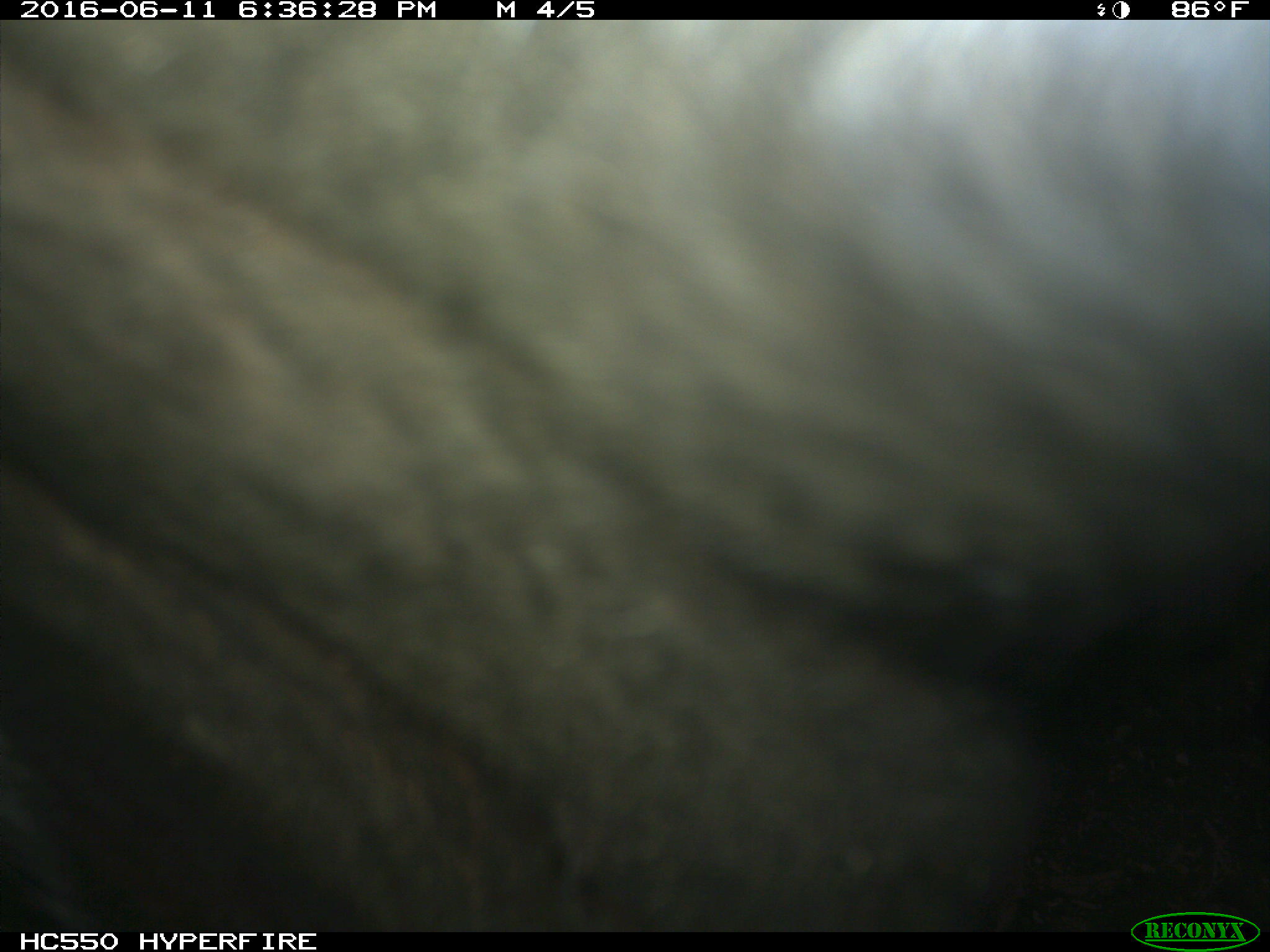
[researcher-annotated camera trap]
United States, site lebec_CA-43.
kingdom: Animalia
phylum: Chordata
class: Mammalia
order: Artiodactyla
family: Bovidae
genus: Bos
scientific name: Bos taurus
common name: domestic cow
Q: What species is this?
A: Bos taurus (domestic cow).